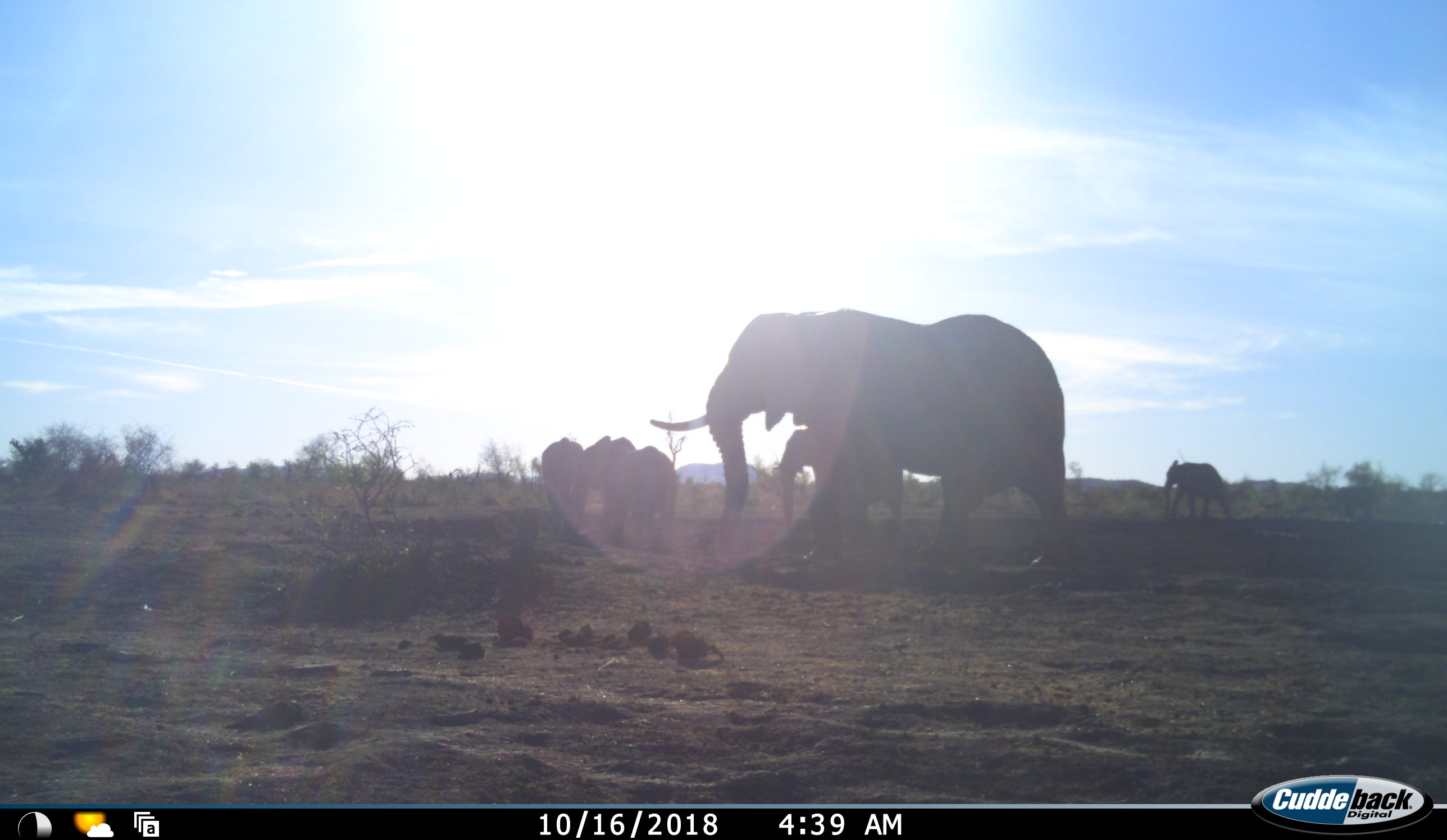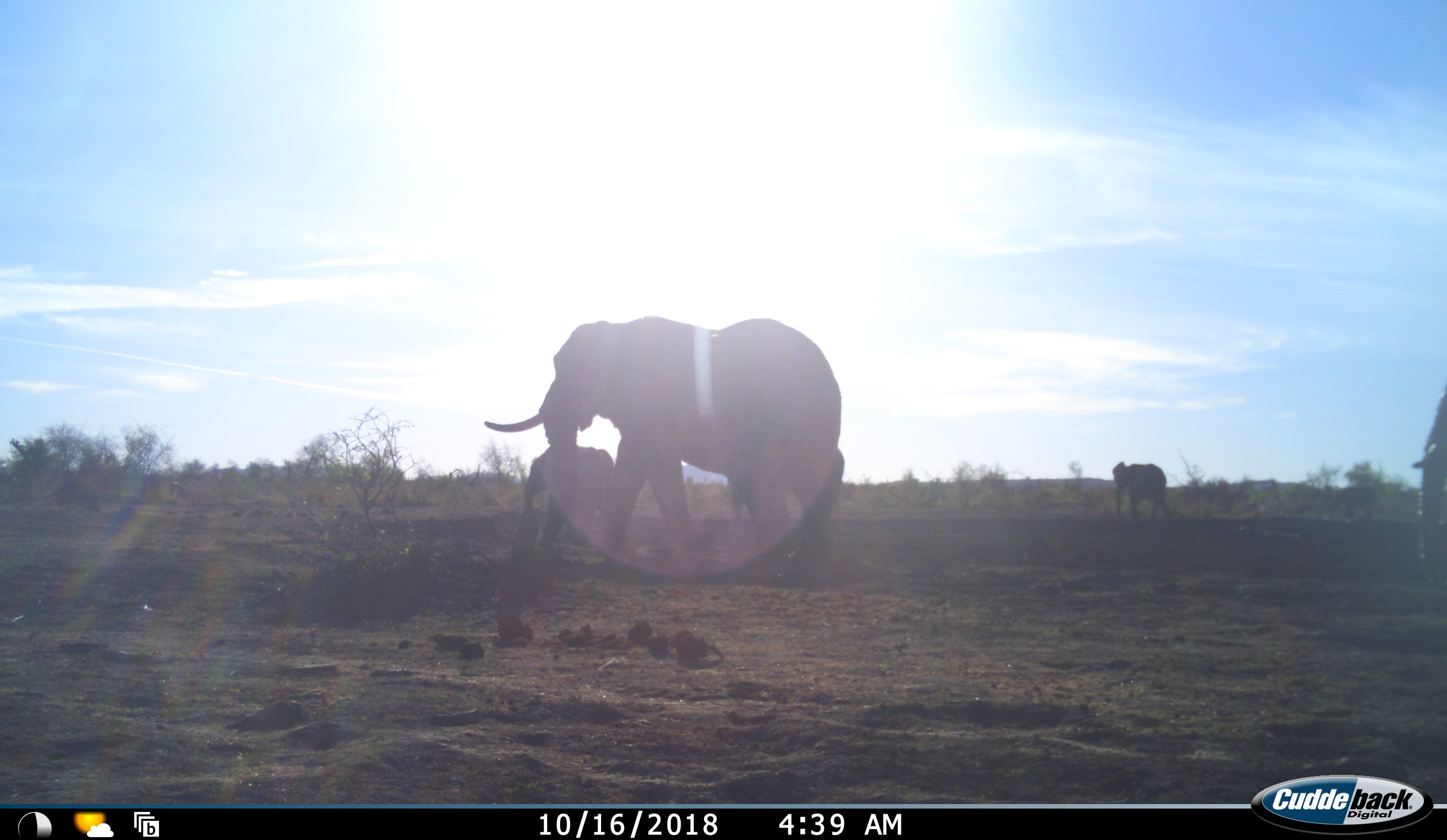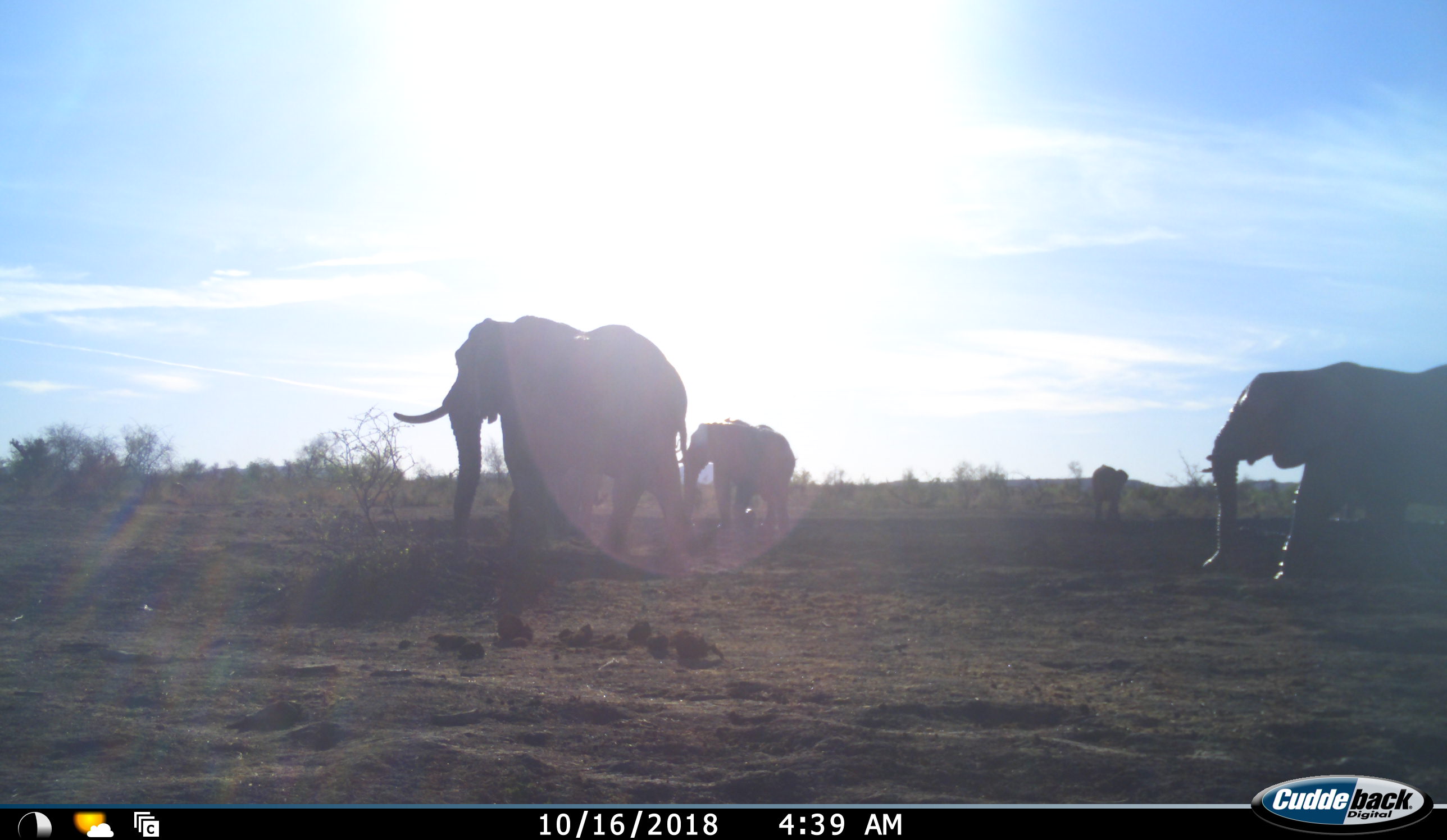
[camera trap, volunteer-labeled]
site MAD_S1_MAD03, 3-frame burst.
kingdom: Animalia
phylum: Chordata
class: Mammalia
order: Proboscidea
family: Elephantidae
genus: Loxodonta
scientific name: Loxodonta africana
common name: african bush elephant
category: elephant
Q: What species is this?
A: Elephant (african bush elephant) (Loxodonta africana).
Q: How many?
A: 6.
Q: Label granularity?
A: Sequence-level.